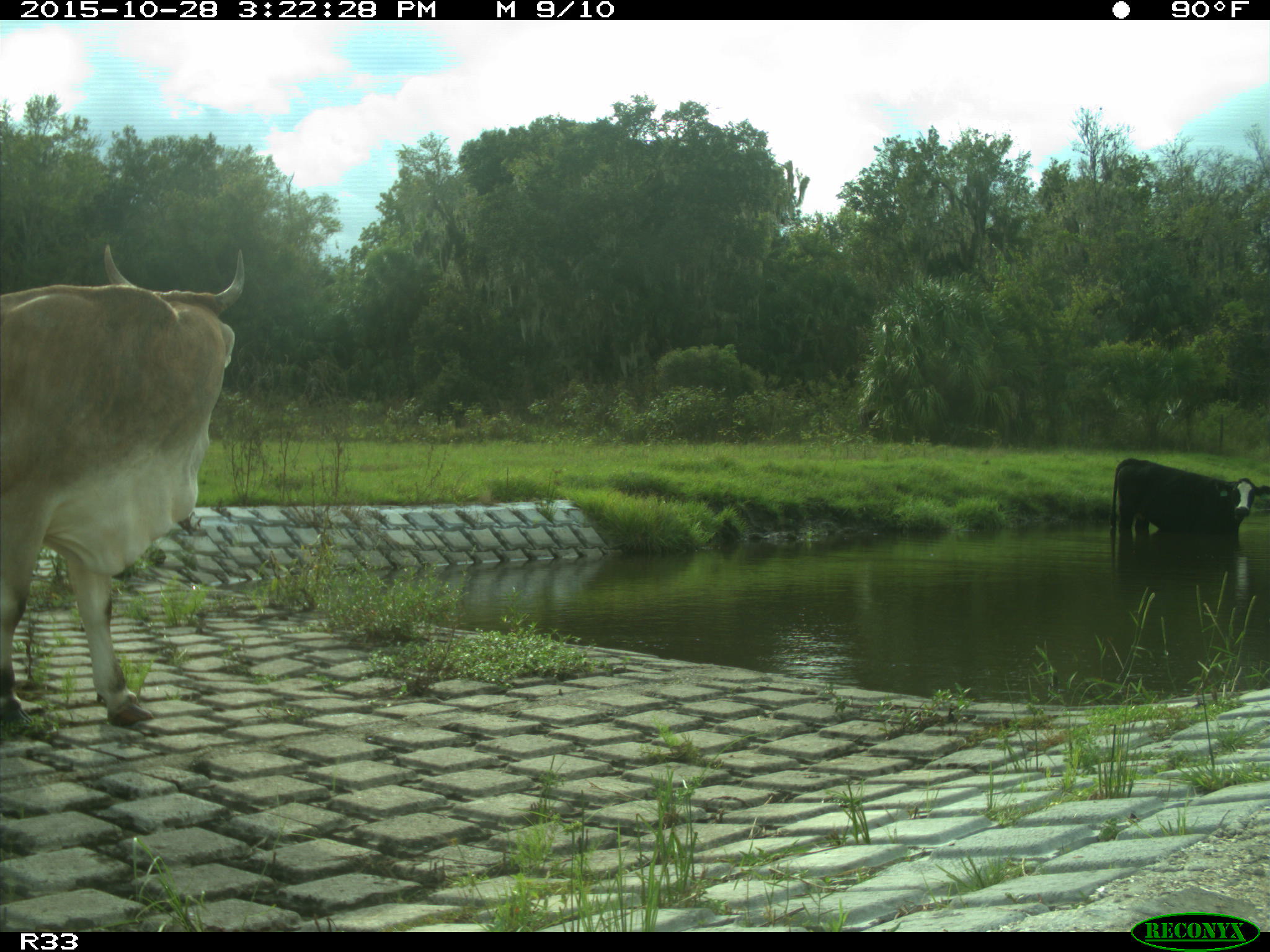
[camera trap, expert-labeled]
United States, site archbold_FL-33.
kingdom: Animalia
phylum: Chordata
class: Mammalia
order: Artiodactyla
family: Bovidae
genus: Bos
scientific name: Bos taurus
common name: domestic cow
Bos taurus (domestic cow).